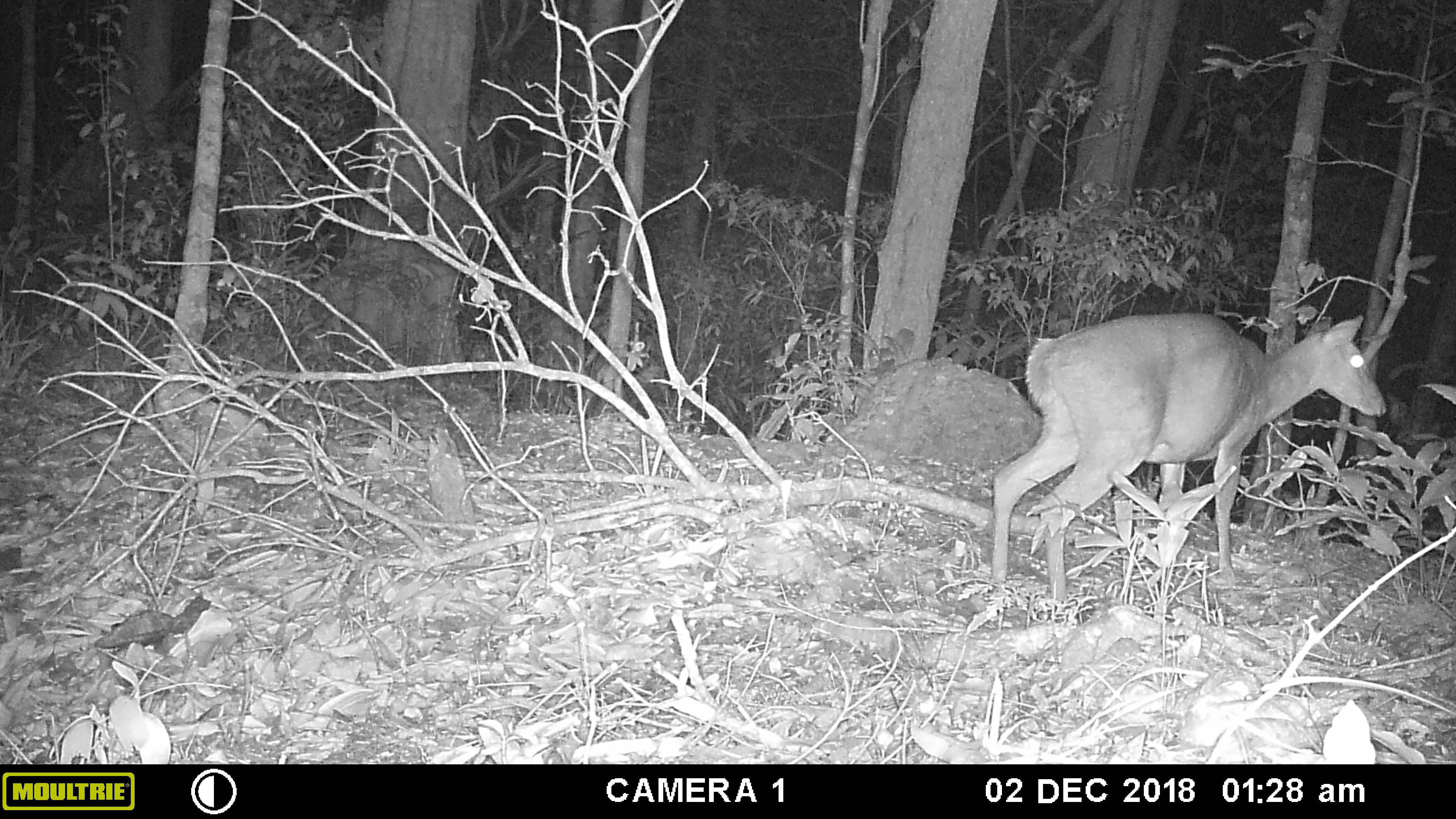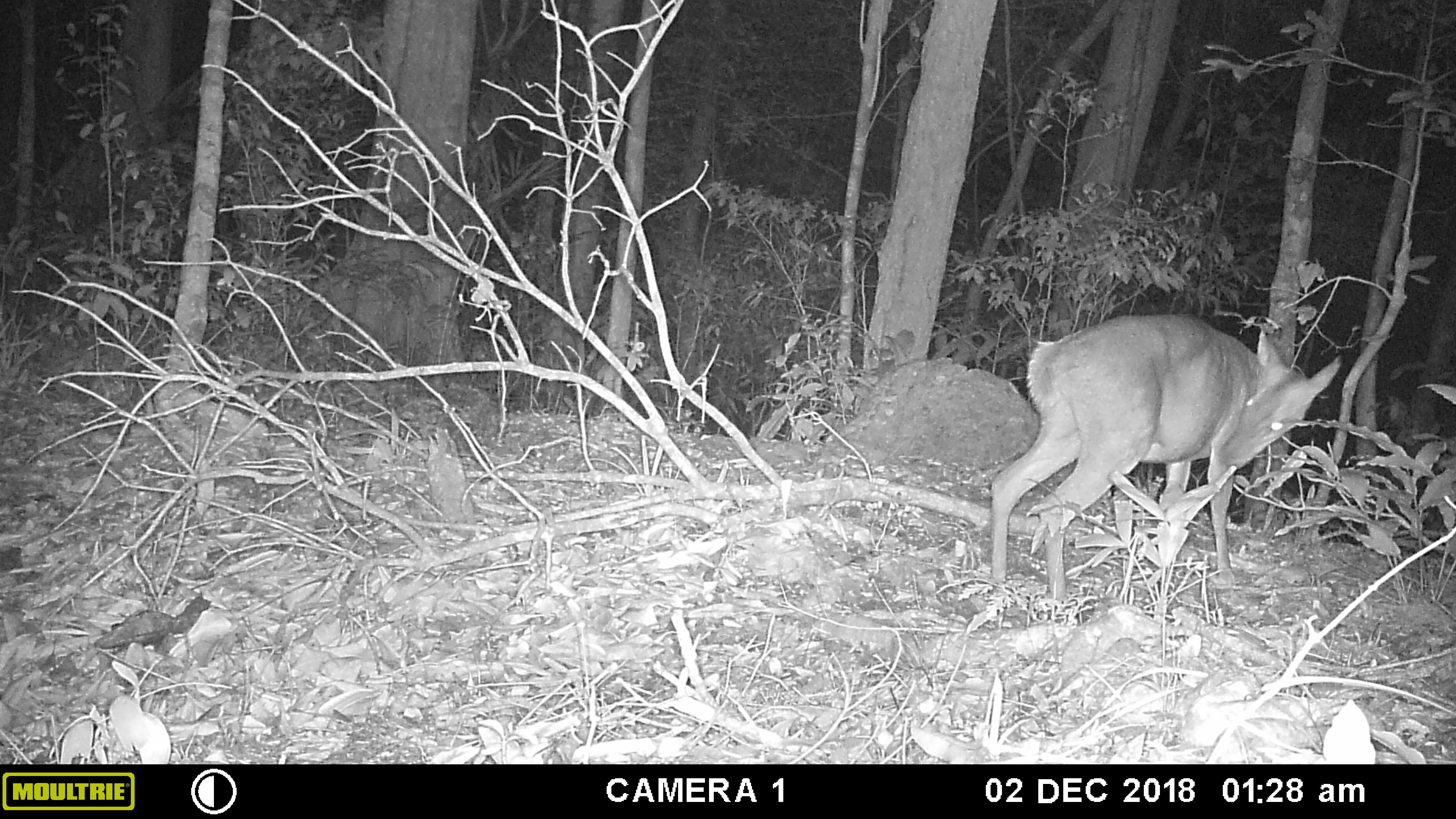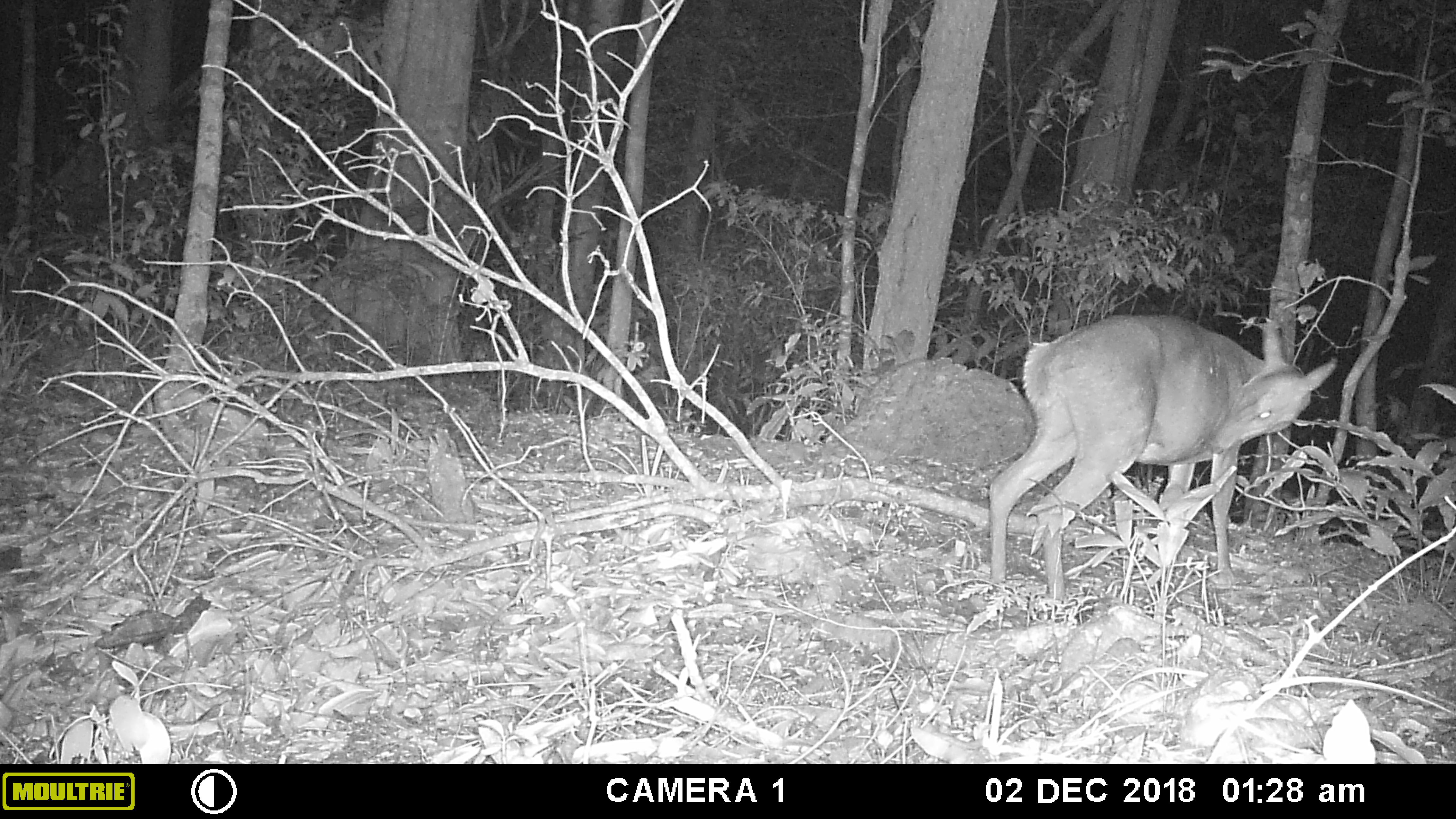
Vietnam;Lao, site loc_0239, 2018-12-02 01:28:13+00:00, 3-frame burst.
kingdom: Animalia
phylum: Chordata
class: Mammalia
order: Artiodactyla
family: Cervidae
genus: Muntiacus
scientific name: Muntiacus vuquangensis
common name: large-antlered muntjac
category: large antlered muntjac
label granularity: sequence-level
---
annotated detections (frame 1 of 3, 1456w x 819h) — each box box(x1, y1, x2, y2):
large antlered muntjac: box(989, 311, 1387, 603)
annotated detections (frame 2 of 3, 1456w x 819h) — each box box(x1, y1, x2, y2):
large antlered muntjac: box(986, 309, 1347, 603)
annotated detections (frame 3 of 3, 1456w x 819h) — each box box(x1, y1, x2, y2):
large antlered muntjac: box(983, 309, 1347, 603)